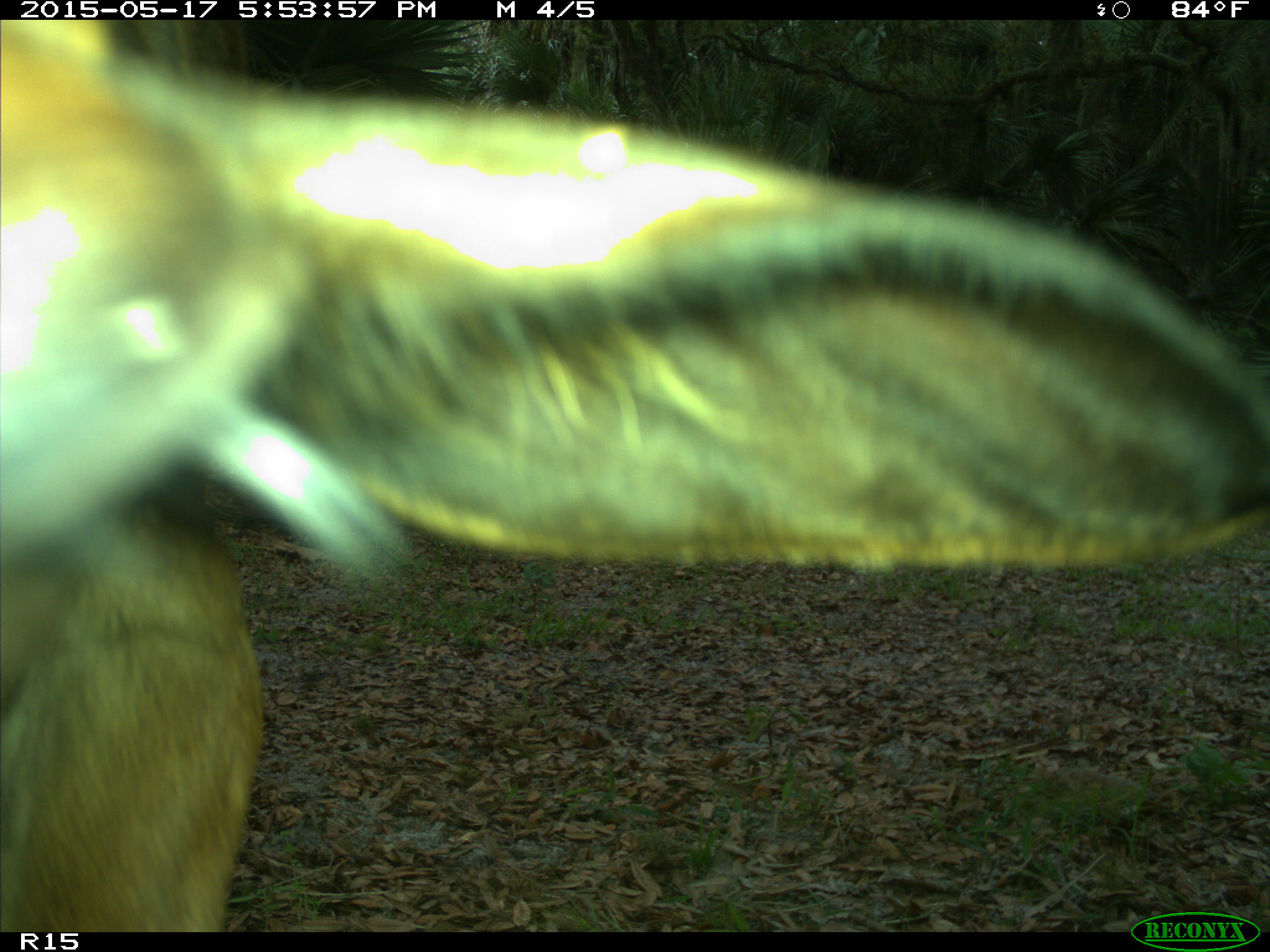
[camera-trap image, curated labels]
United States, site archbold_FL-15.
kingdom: Animalia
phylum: Chordata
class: Mammalia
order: Artiodactyla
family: Bovidae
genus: Bos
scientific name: Bos taurus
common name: domestic cow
Bos taurus (domestic cow).